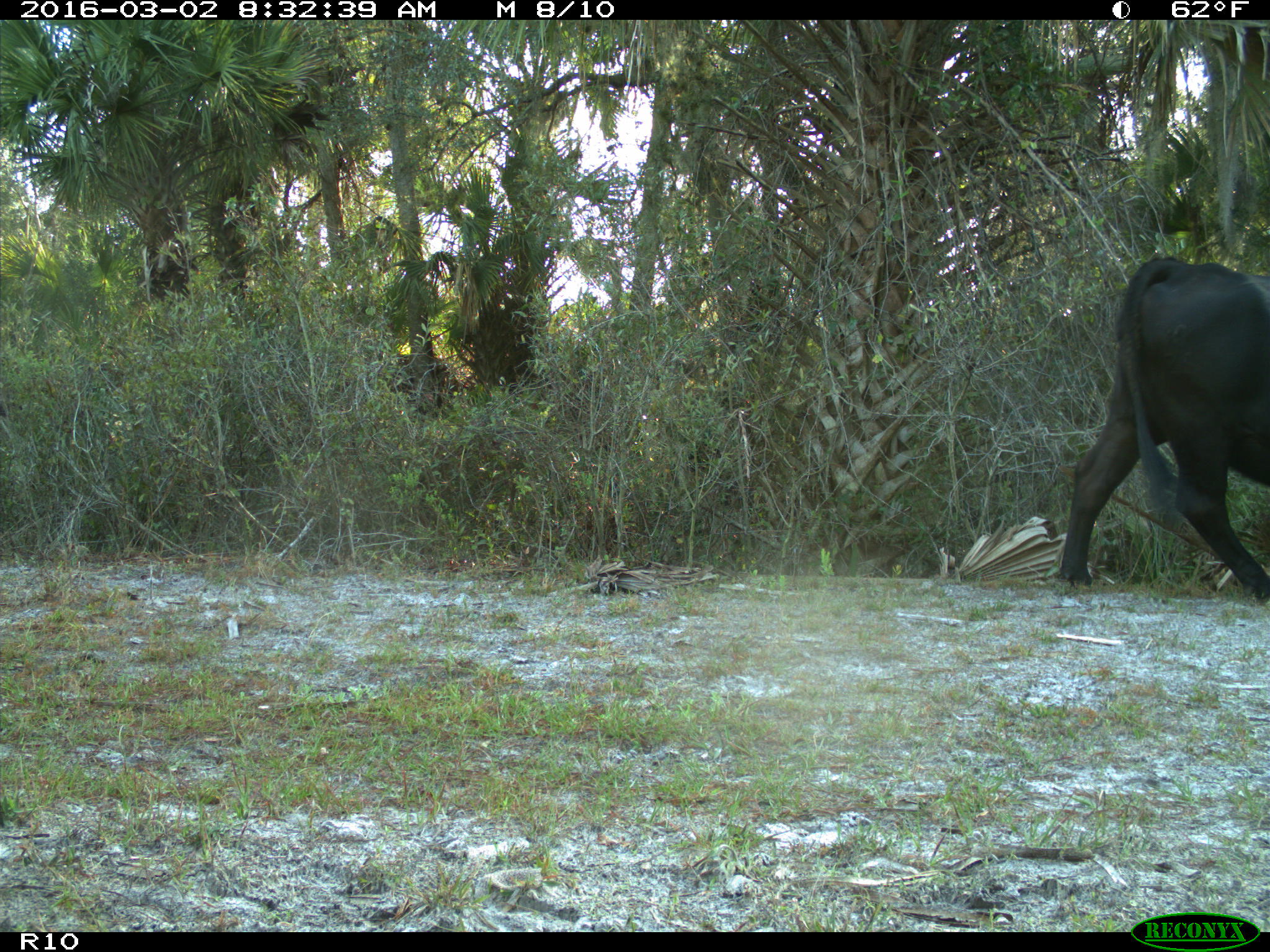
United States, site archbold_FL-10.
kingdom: Animalia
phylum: Chordata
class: Mammalia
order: Artiodactyla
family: Bovidae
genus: Bos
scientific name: Bos taurus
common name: domestic cow